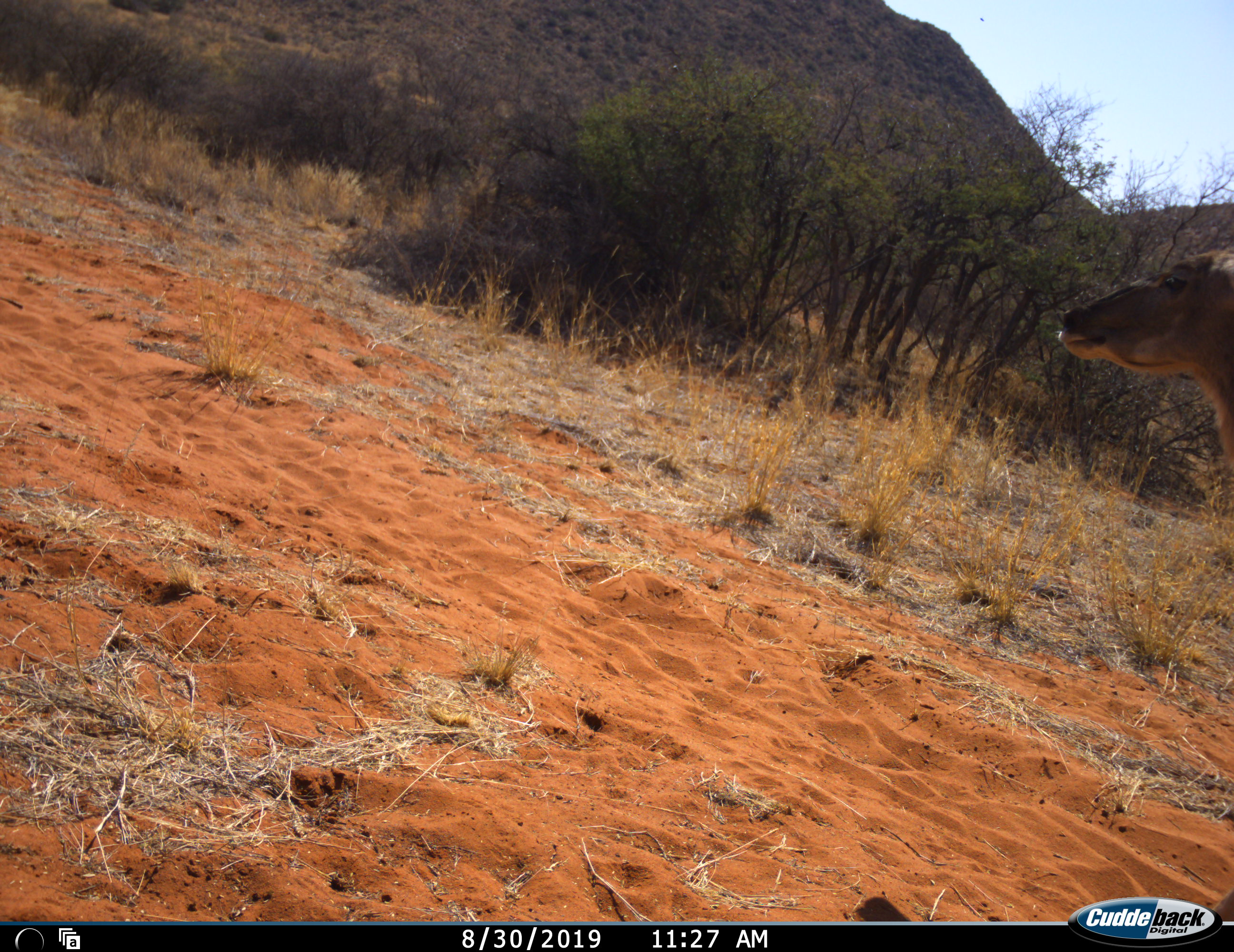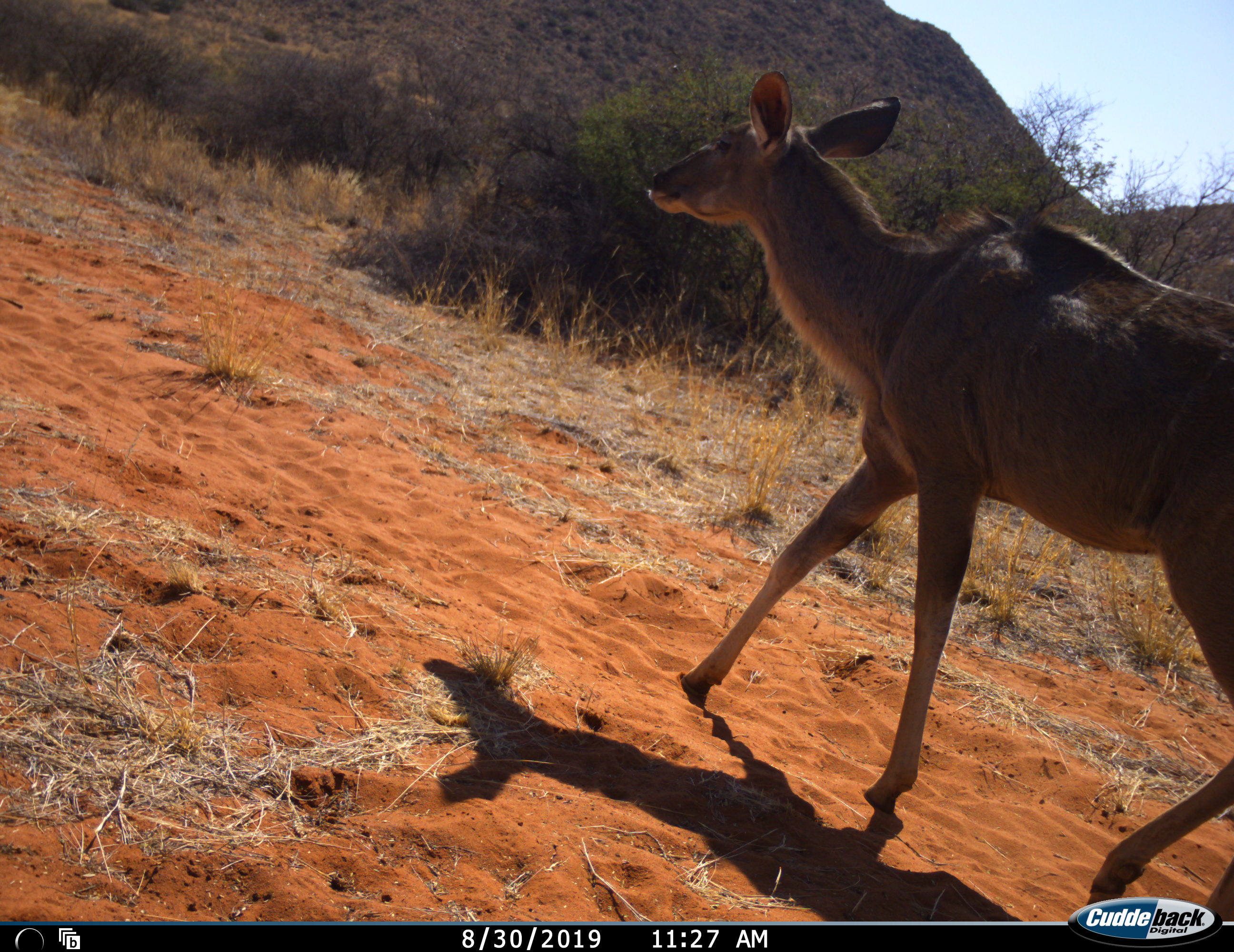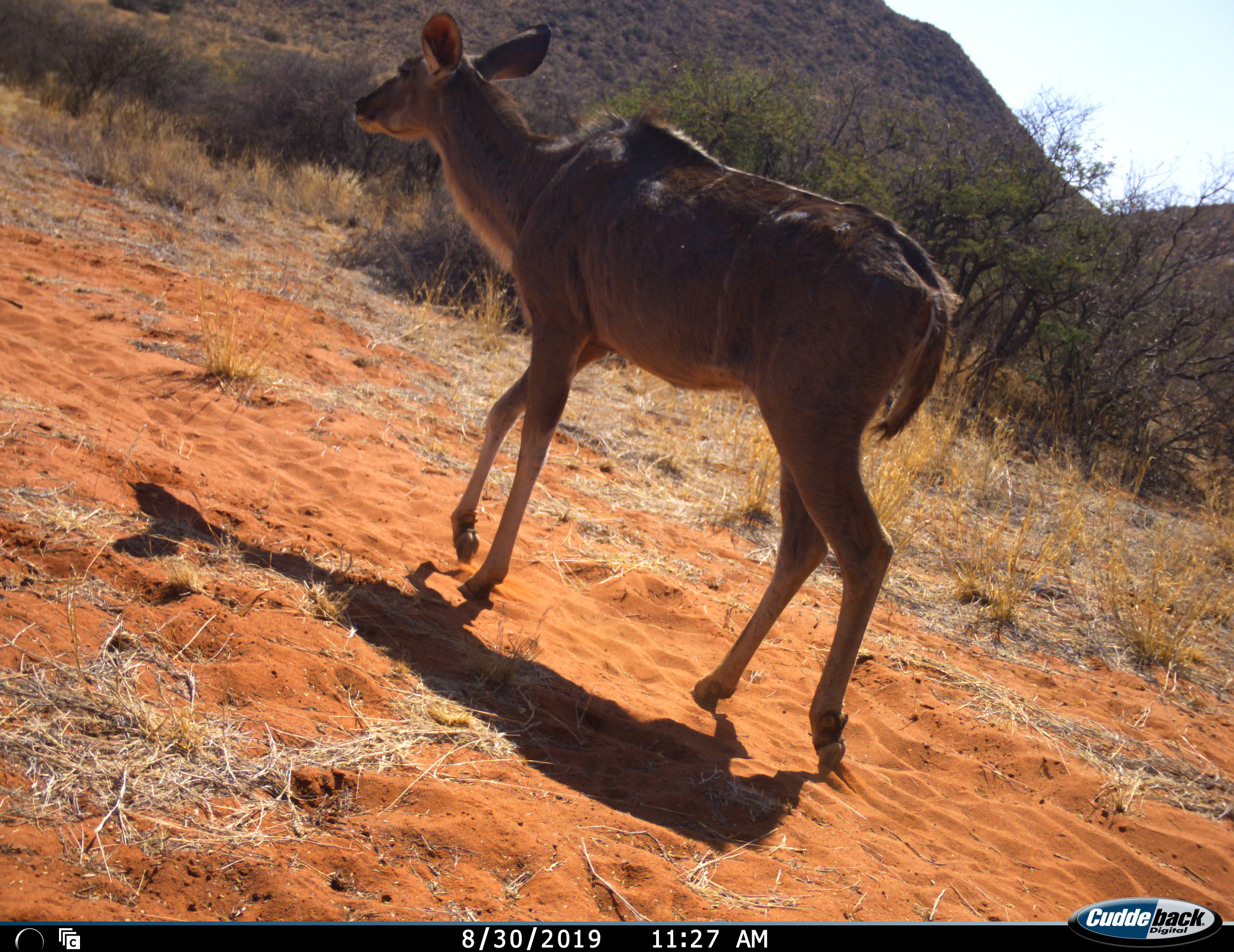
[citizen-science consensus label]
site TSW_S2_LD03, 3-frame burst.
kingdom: Animalia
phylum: Chordata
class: Mammalia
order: Artiodactyla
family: Bovidae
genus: Tragelaphus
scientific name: Tragelaphus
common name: kudu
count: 1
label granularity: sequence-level